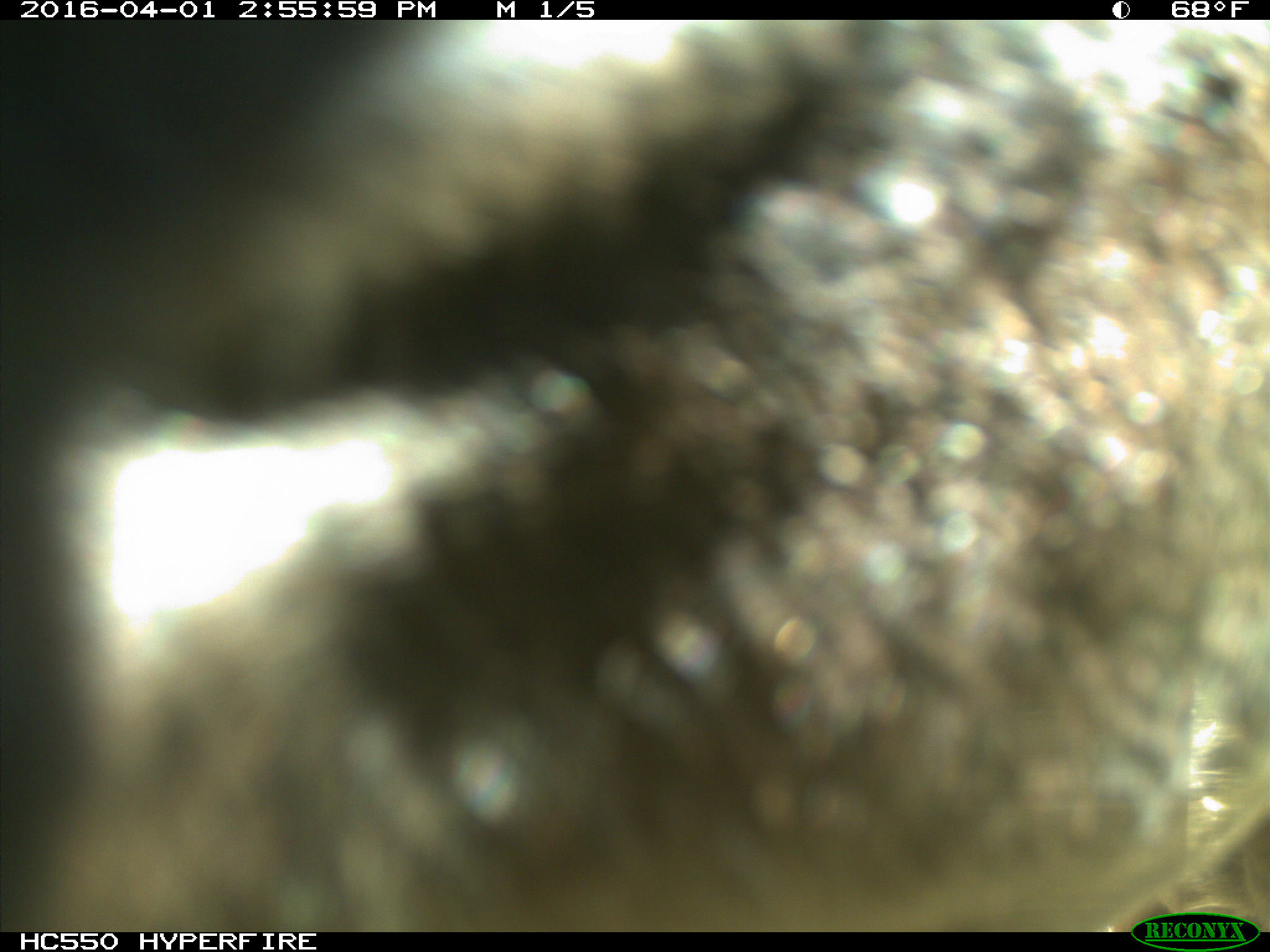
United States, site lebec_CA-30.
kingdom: Animalia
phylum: Chordata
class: Mammalia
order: Artiodactyla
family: Bovidae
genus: Bos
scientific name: Bos taurus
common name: domestic cow